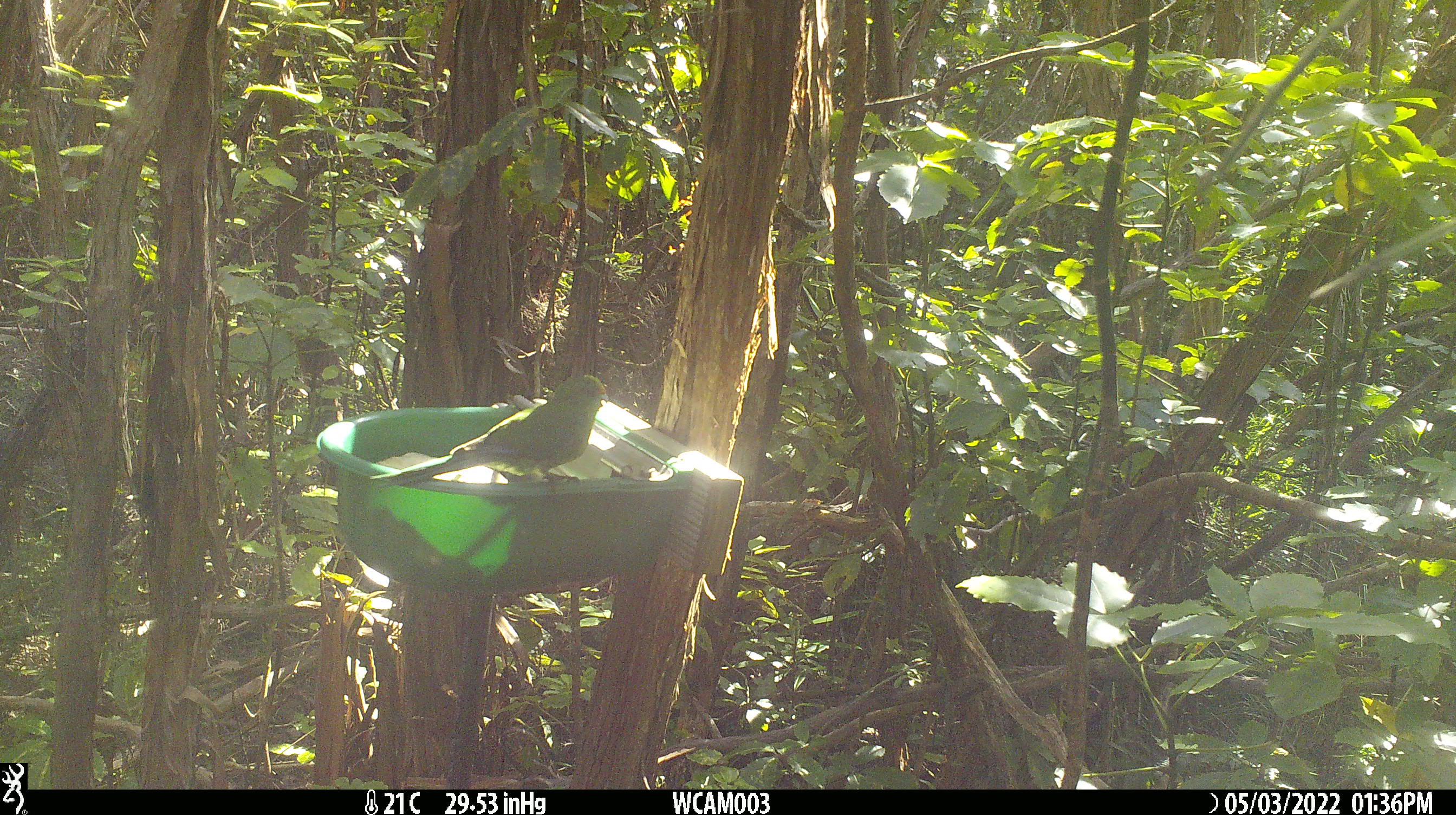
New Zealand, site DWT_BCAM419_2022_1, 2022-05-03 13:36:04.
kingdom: Animalia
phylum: Chordata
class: Aves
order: Psittaciformes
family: Psittaculidae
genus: Cyanoramphus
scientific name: Cyanoramphus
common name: parakeet